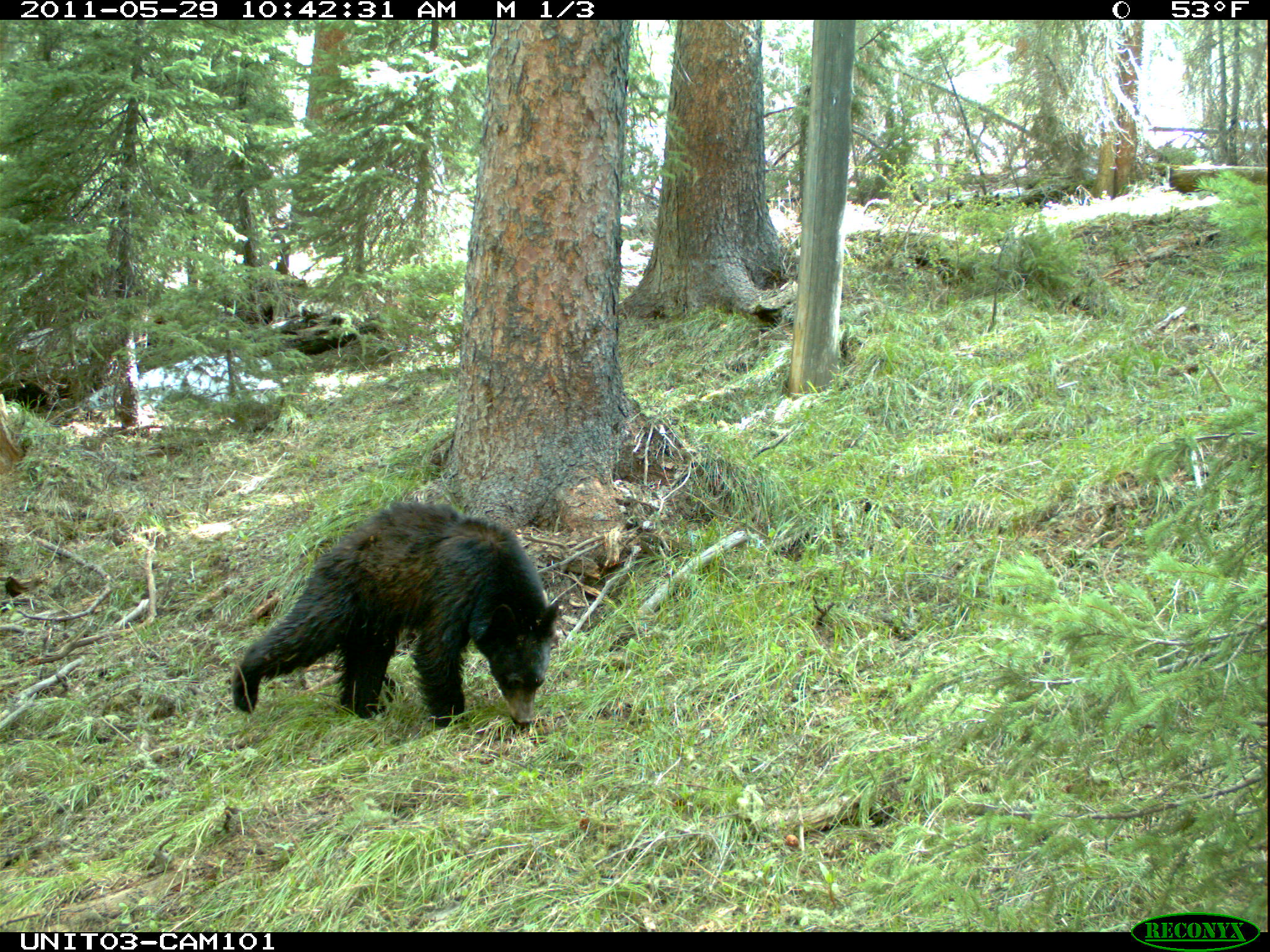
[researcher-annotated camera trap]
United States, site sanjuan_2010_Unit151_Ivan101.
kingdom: Animalia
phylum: Chordata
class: Mammalia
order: Carnivora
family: Ursidae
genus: Ursus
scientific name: Ursus americanus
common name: american black bear